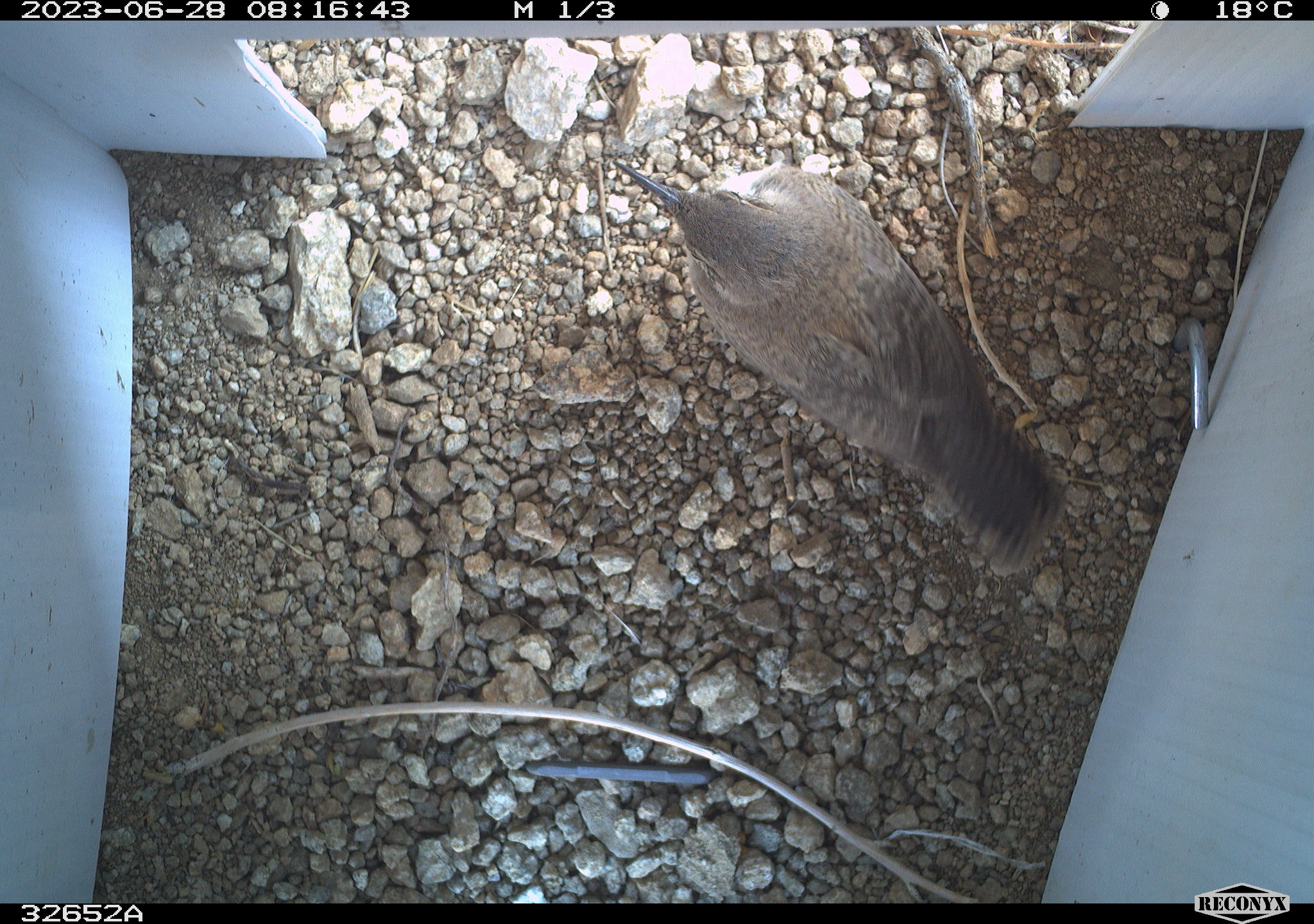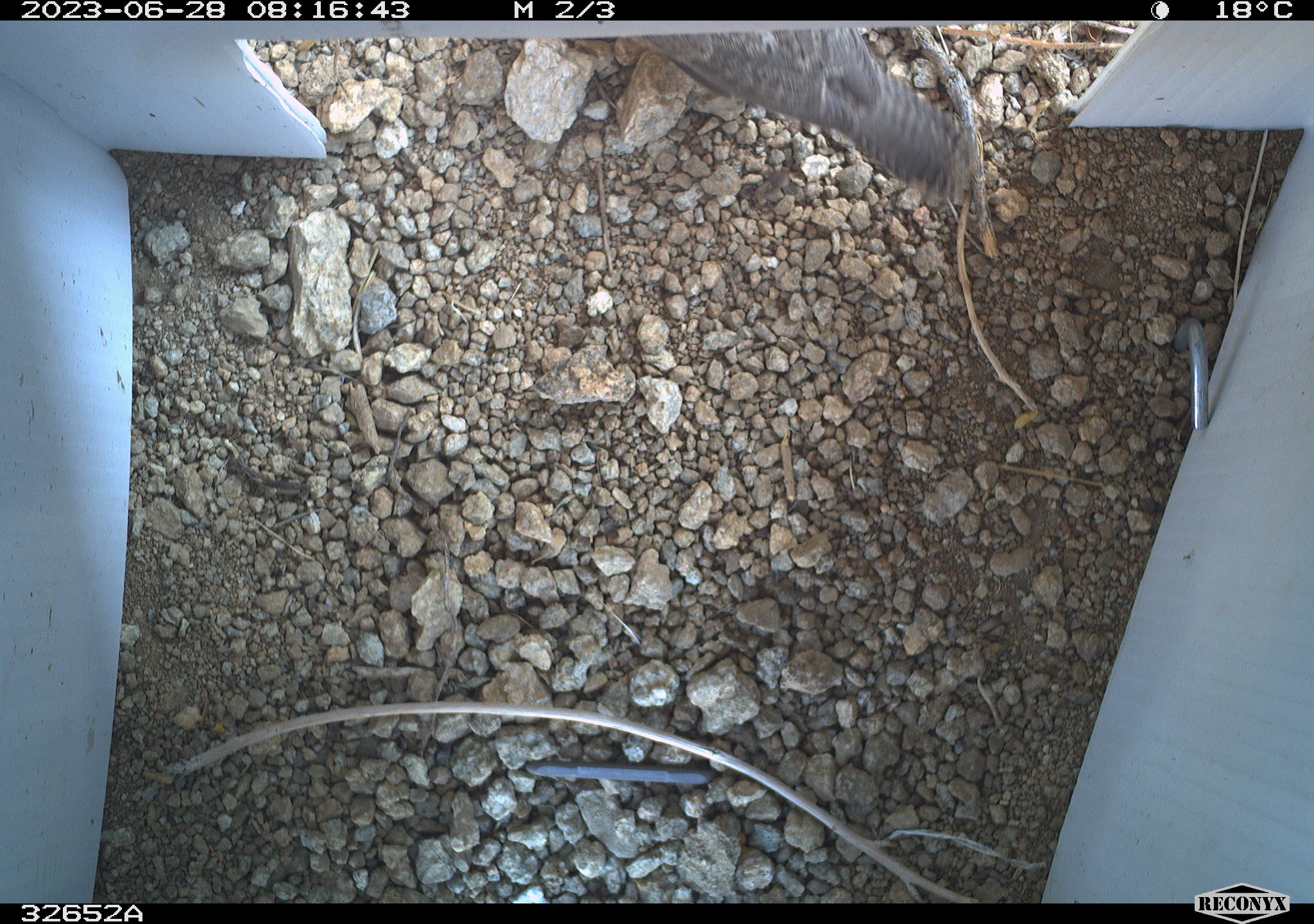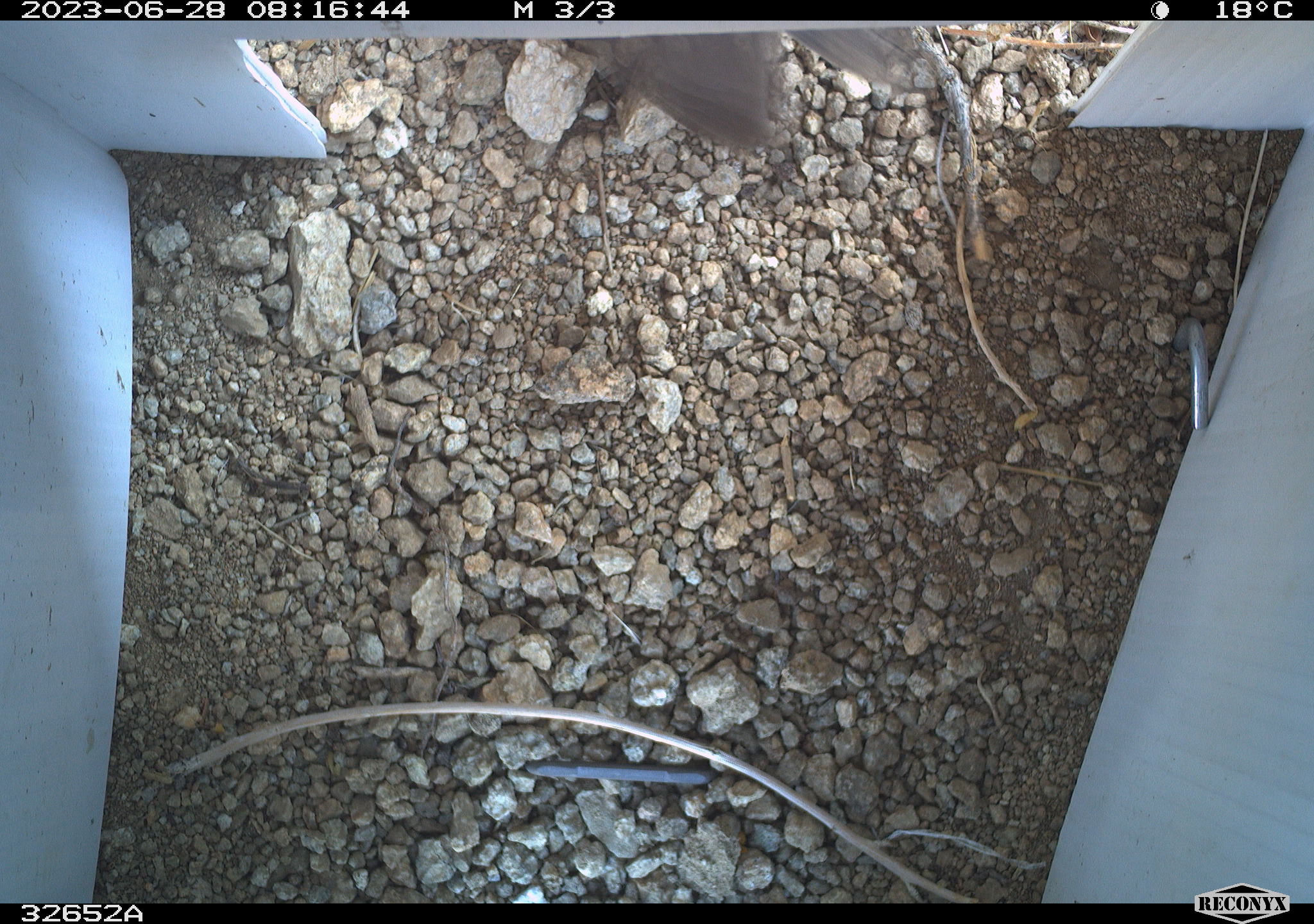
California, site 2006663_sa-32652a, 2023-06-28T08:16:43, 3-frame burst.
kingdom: Animalia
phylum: Chordata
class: Aves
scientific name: Aves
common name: bird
Bird (Aves).